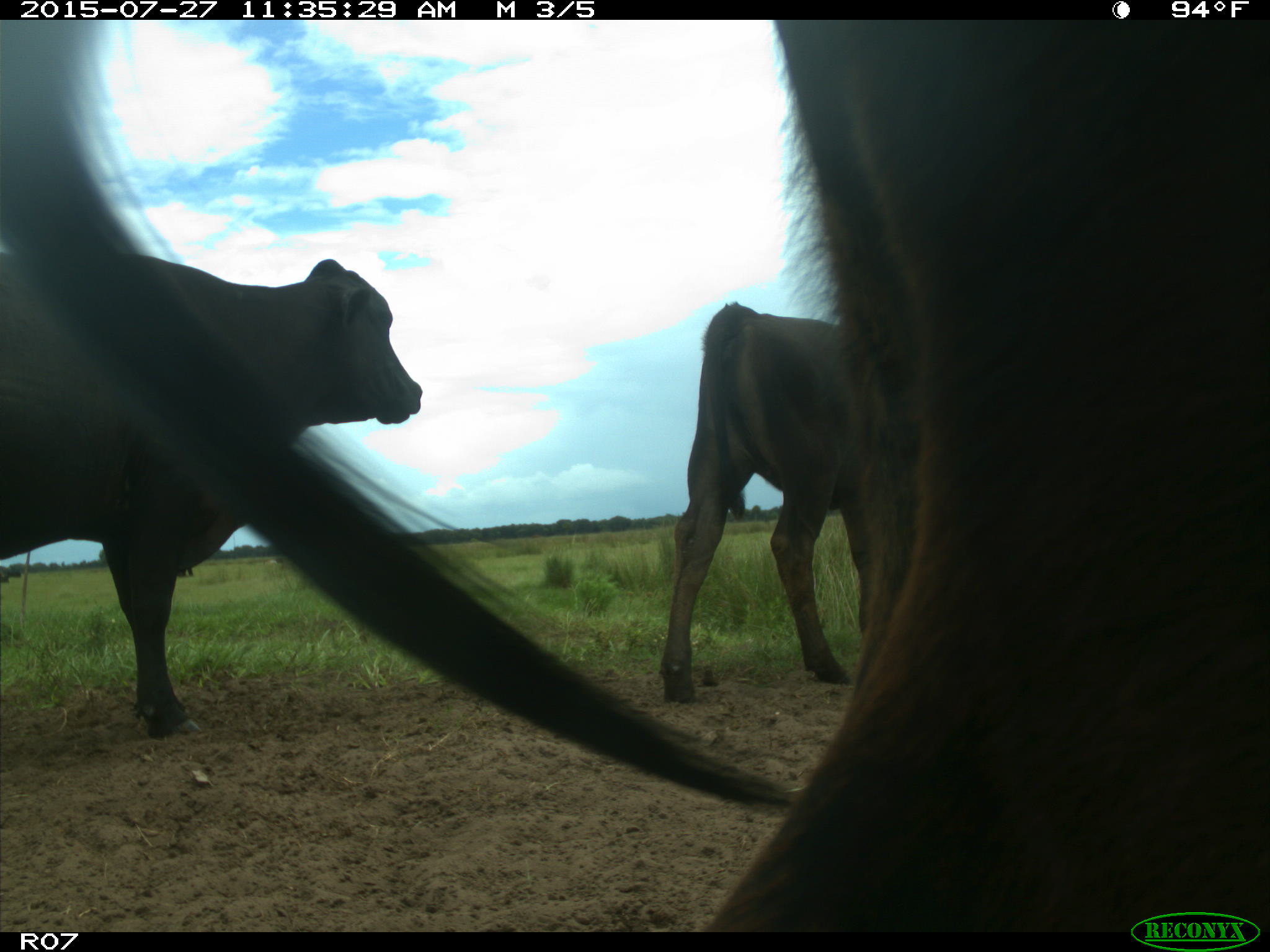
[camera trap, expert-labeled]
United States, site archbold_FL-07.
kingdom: Animalia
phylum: Chordata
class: Mammalia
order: Artiodactyla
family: Bovidae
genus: Bos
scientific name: Bos taurus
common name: domestic cow